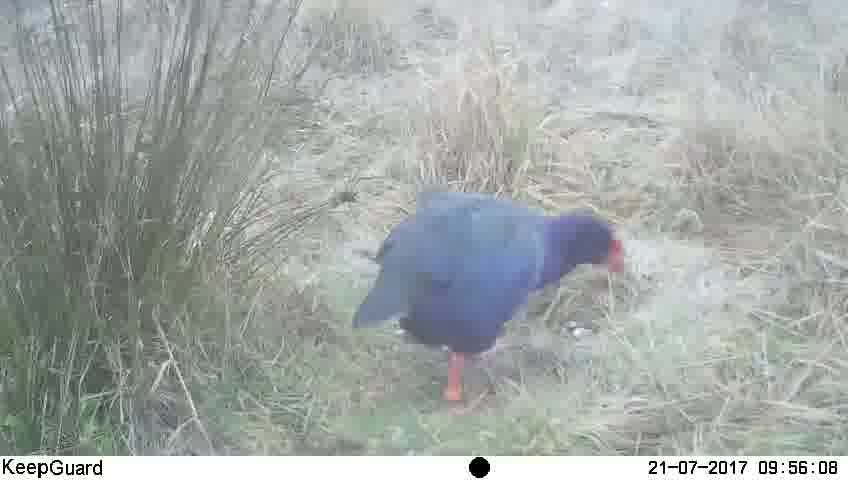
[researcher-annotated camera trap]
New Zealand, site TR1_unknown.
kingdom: Animalia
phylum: Chordata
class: Aves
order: Gruiformes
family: Rallidae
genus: Porphyrio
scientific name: Porphyrio mantelli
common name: takahe